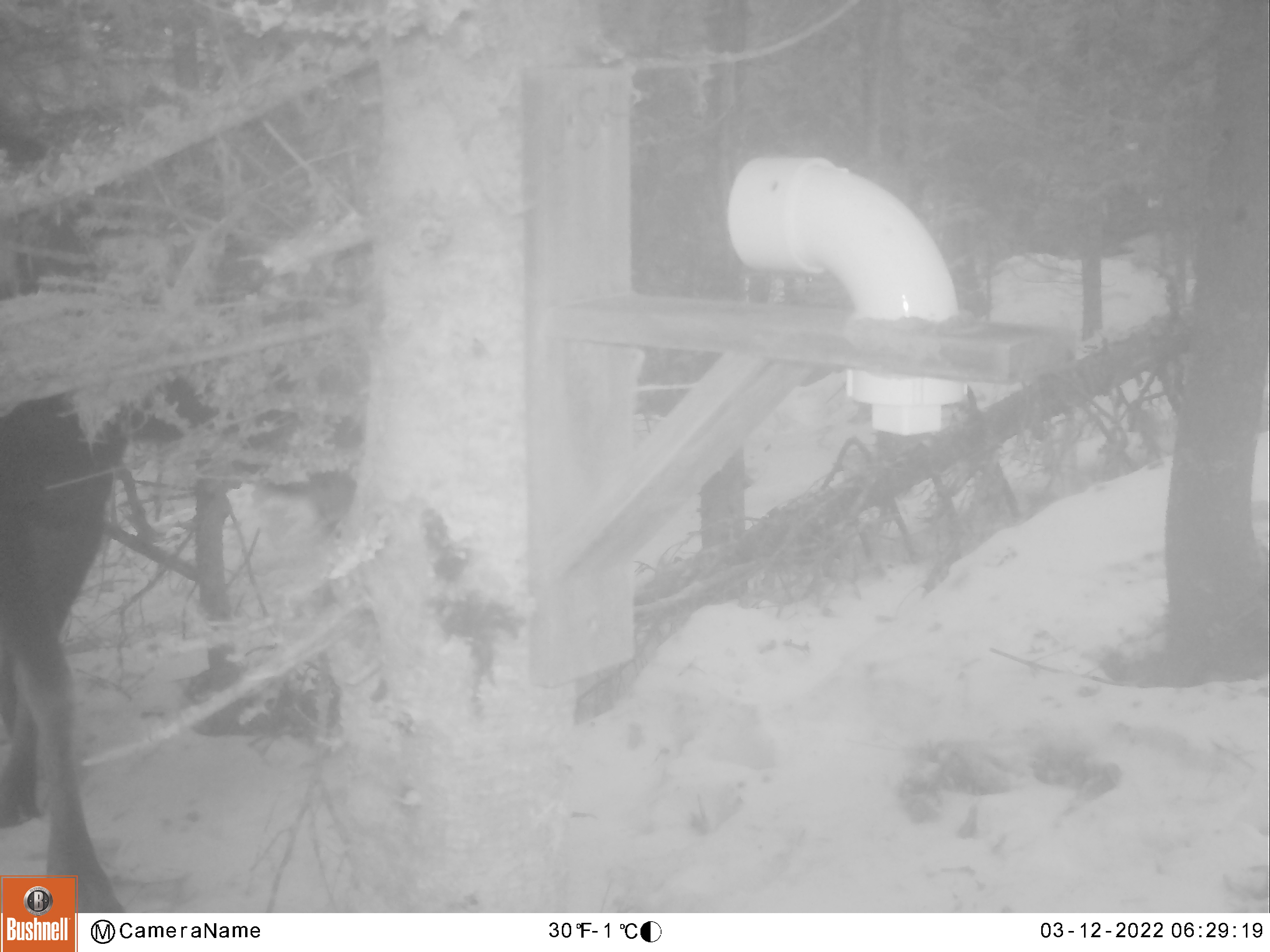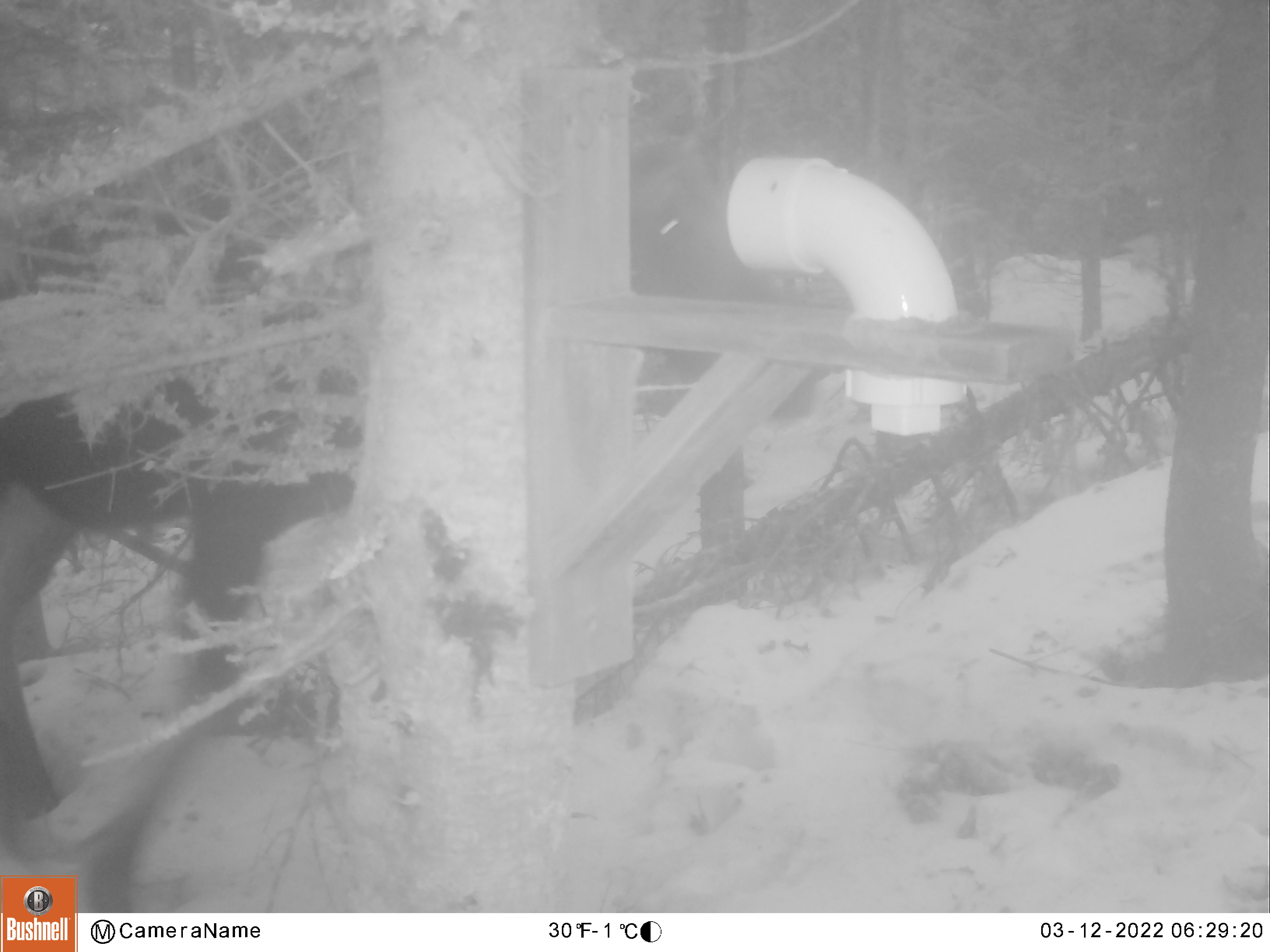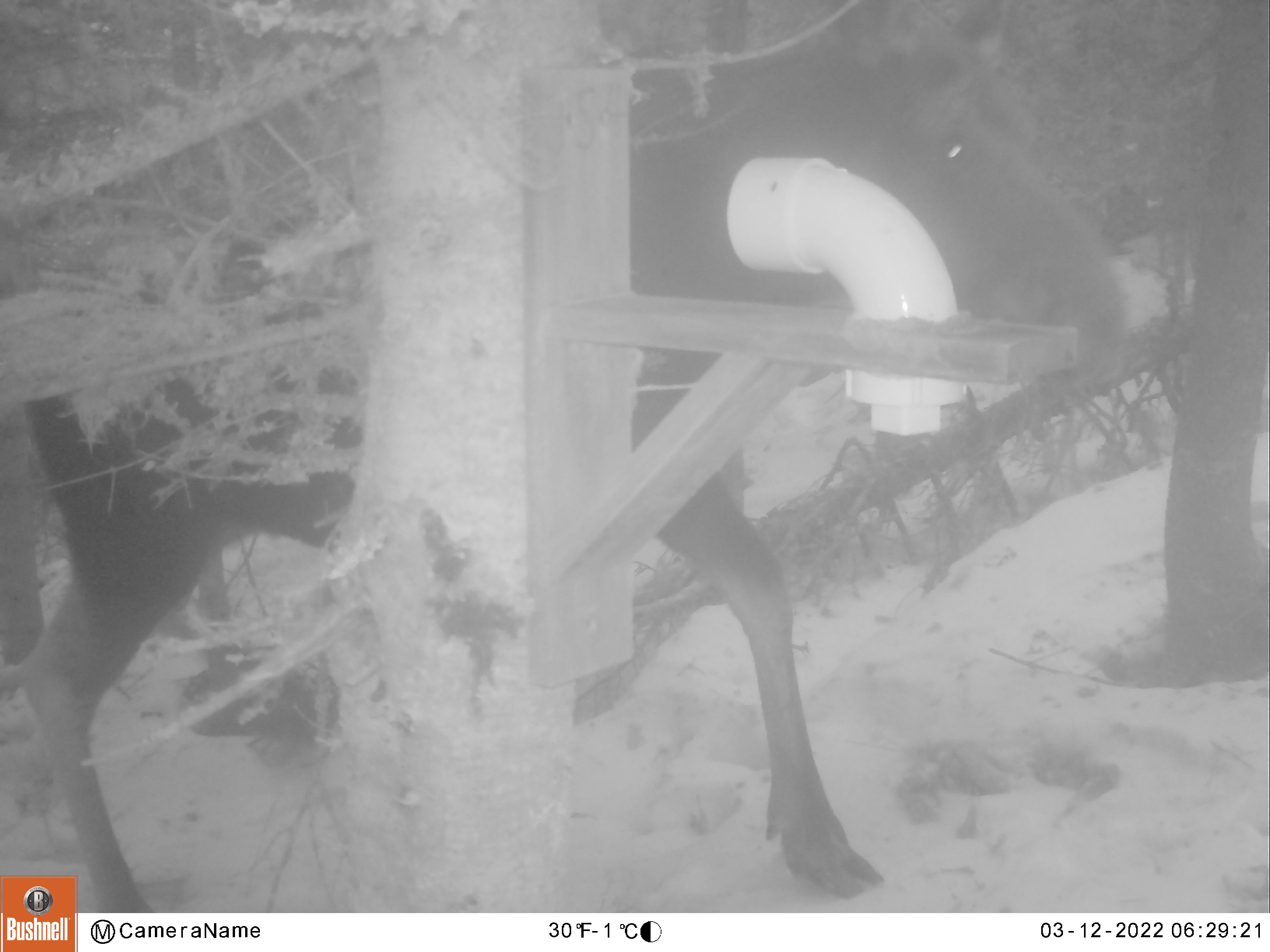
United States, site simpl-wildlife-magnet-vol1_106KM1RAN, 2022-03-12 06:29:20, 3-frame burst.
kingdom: Animalia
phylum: Chordata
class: Mammalia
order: Artiodactyla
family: Cervidae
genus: Alces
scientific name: Alces alces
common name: moose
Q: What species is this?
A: Moose (Alces alces).